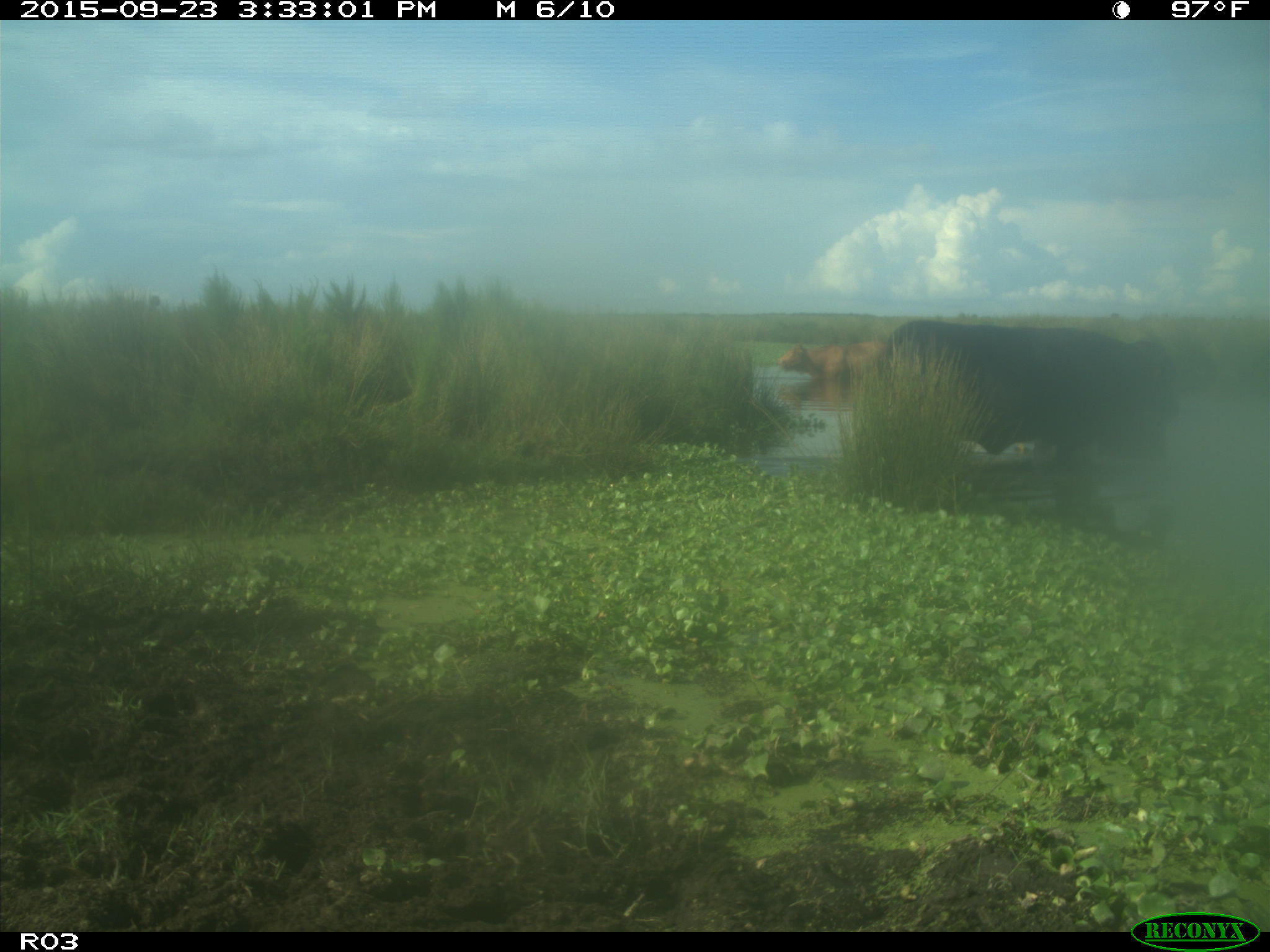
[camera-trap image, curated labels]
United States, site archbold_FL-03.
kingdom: Animalia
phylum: Chordata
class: Mammalia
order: Artiodactyla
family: Bovidae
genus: Bos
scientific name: Bos taurus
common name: domestic cow